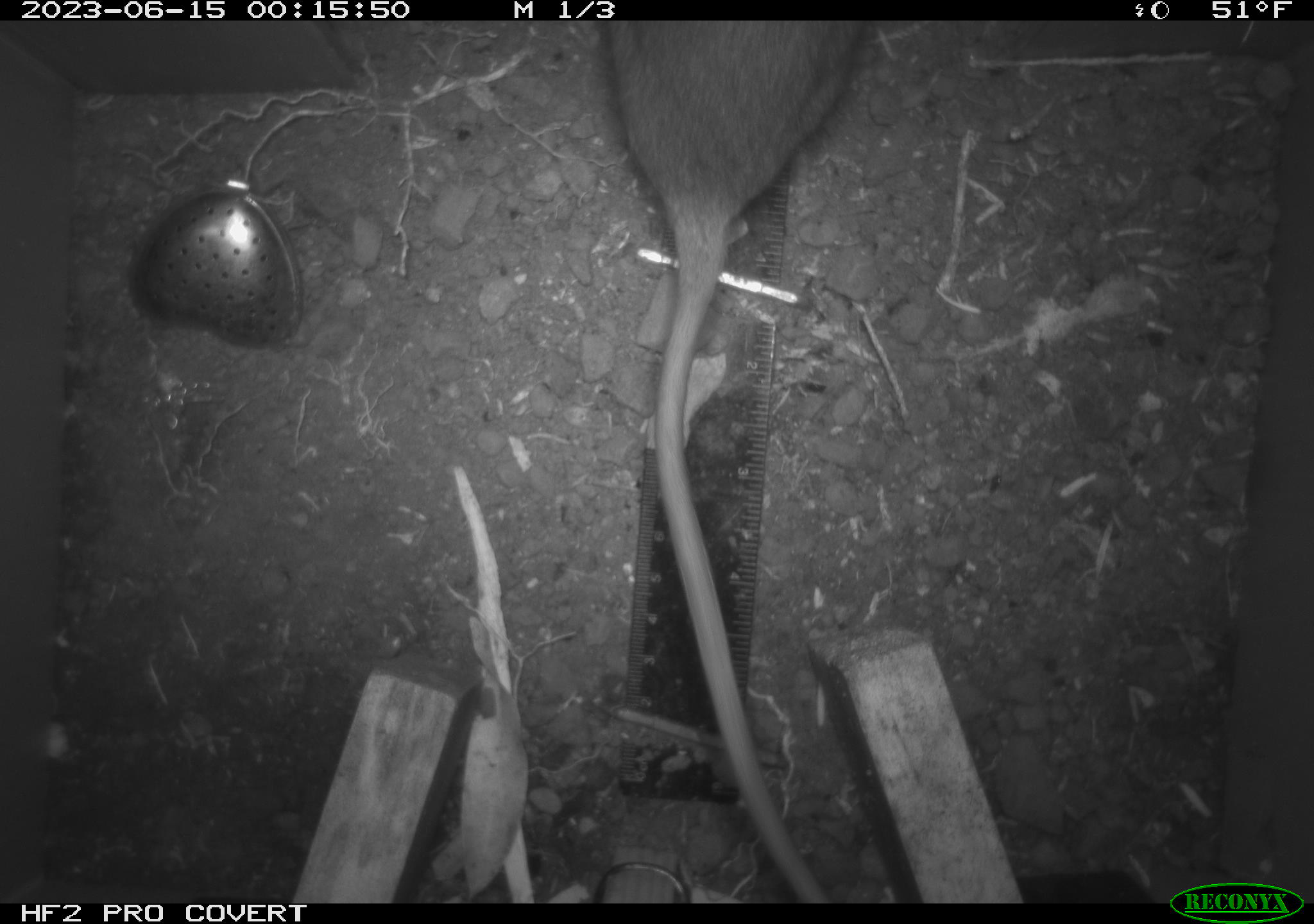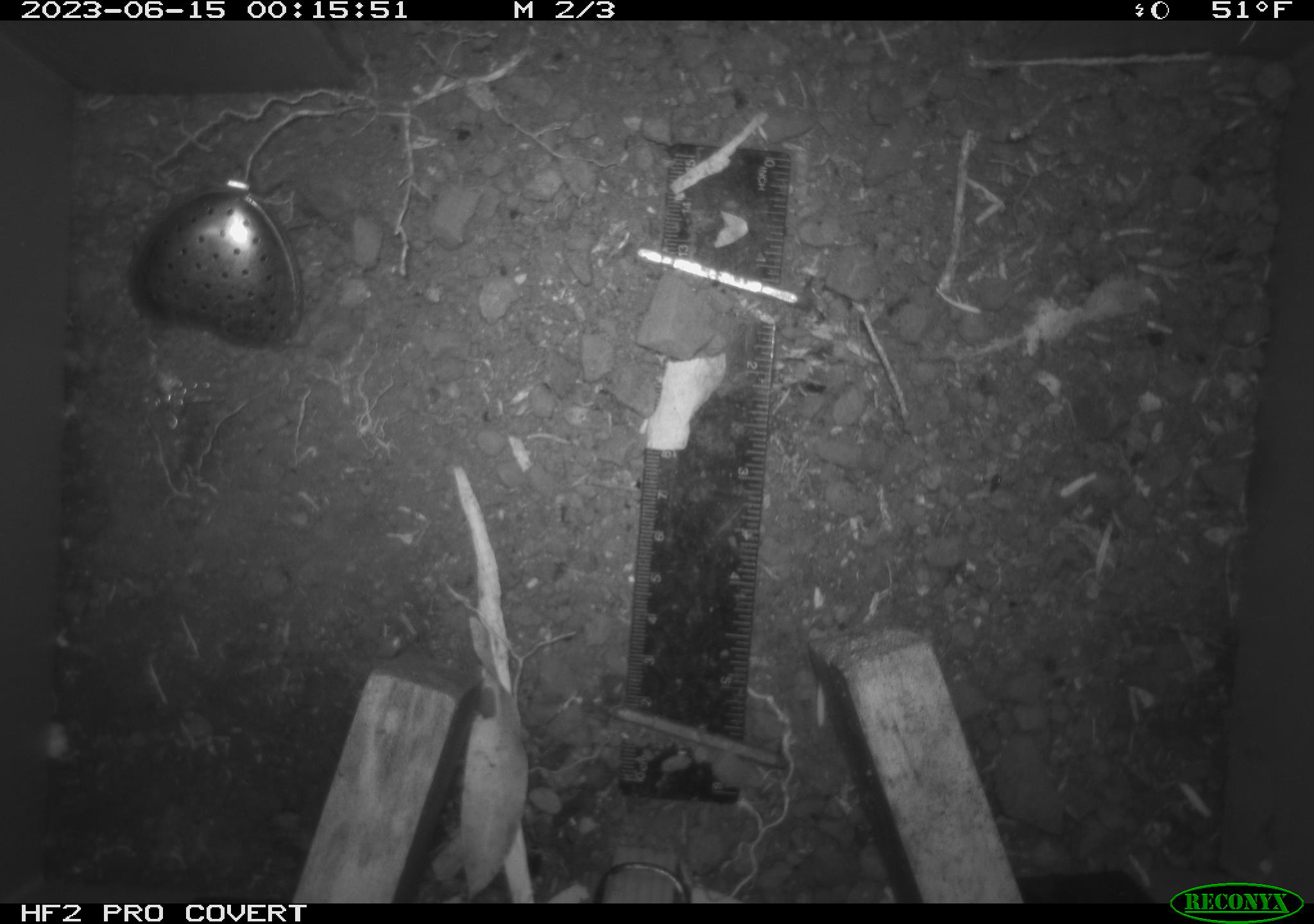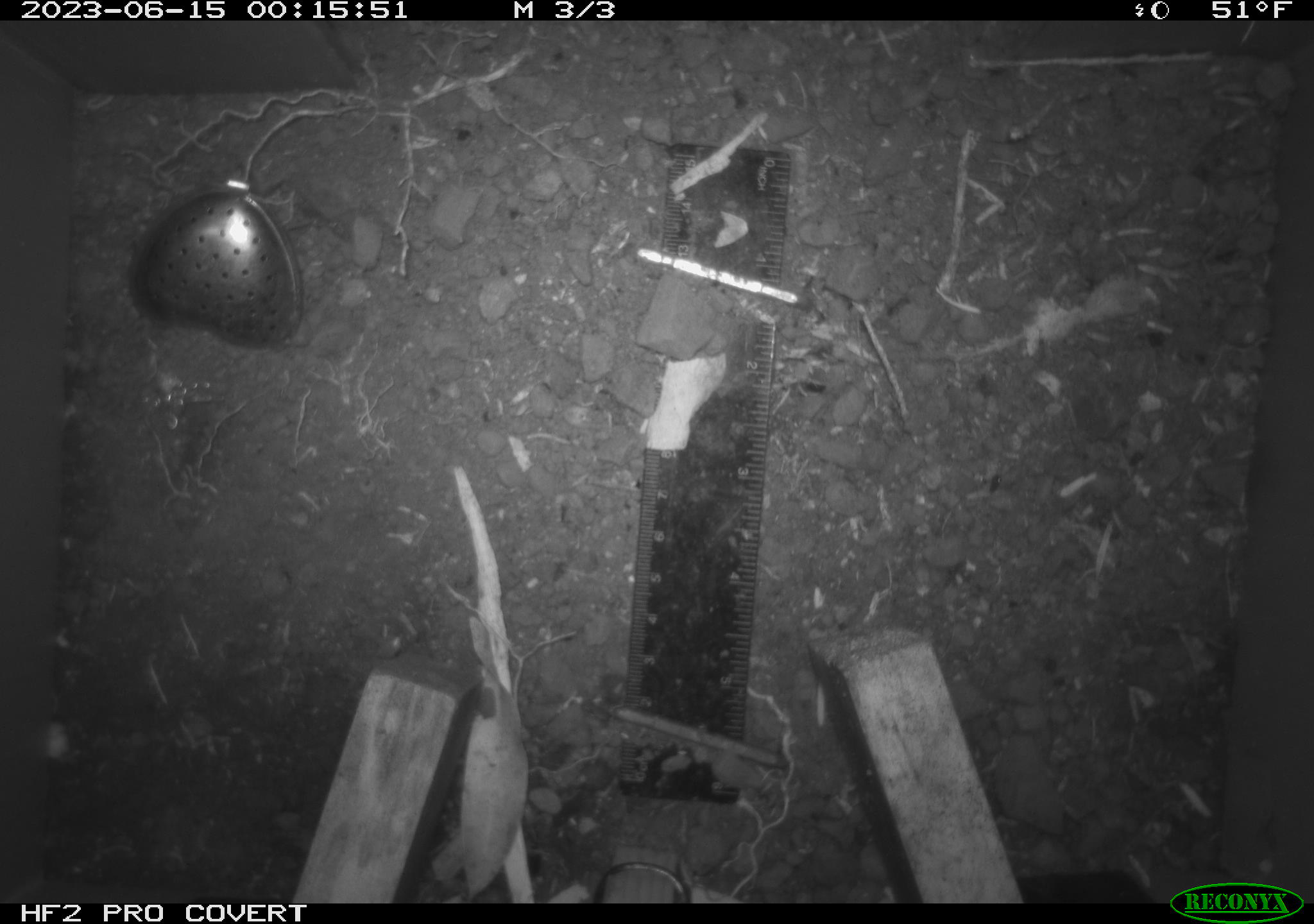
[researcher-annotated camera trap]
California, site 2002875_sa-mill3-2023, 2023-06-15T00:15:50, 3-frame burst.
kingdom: Animalia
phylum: Chordata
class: Mammalia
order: Rodentia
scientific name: Rodentia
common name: mouse species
Mouse species (Rodentia).